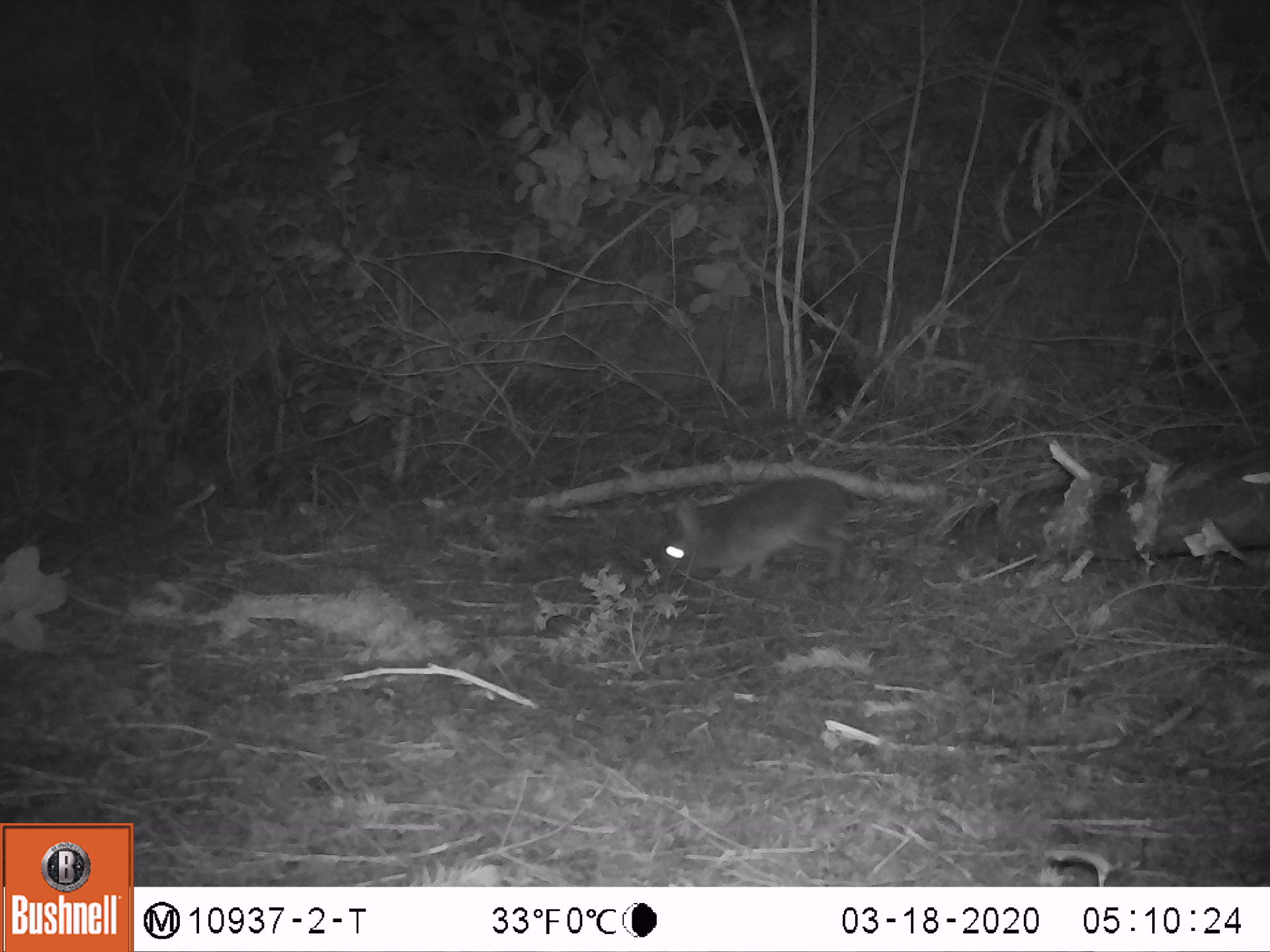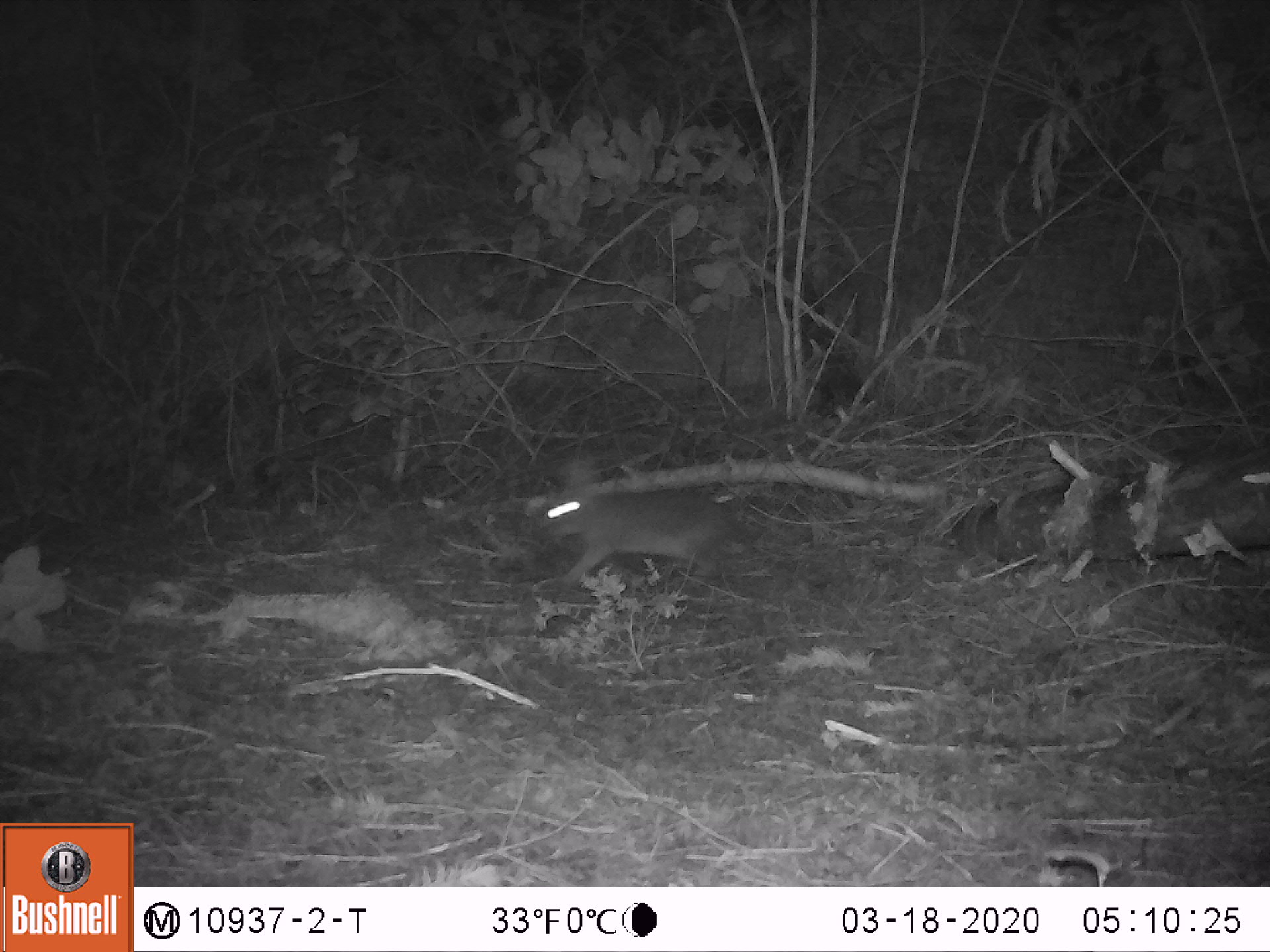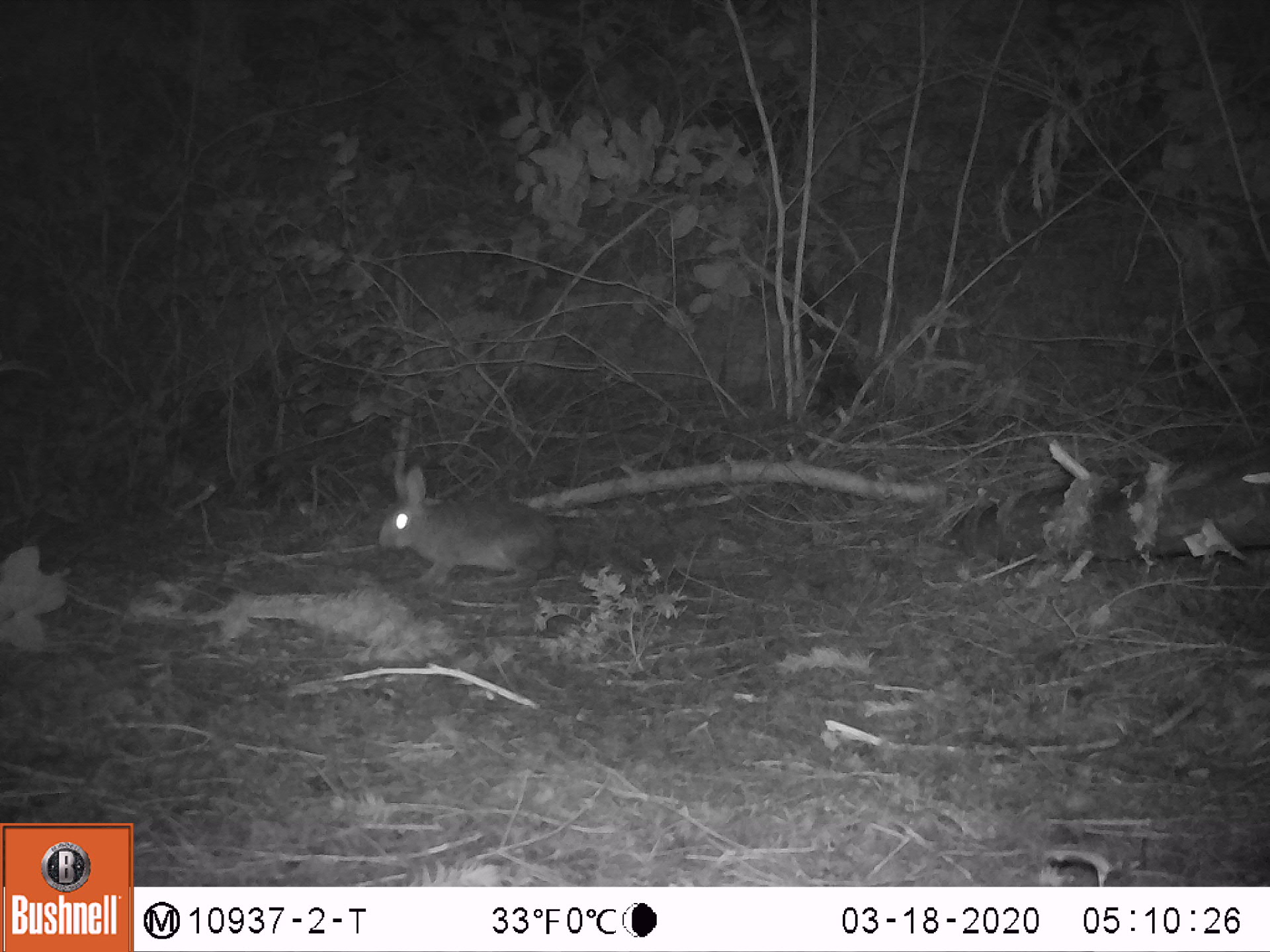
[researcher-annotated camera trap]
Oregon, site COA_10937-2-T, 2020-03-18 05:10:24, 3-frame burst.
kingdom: Animalia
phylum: Chordata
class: Mammalia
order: Lagomorpha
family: Leporidae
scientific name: Leporidae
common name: hares and rabbits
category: leporidae family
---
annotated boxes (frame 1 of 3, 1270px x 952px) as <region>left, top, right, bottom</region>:
leporidae family: <region>659, 471, 866, 582</region>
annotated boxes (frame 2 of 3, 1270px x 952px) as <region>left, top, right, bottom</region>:
leporidae family: <region>541, 460, 746, 588</region>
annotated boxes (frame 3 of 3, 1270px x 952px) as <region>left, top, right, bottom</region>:
leporidae family: <region>379, 458, 557, 594</region>